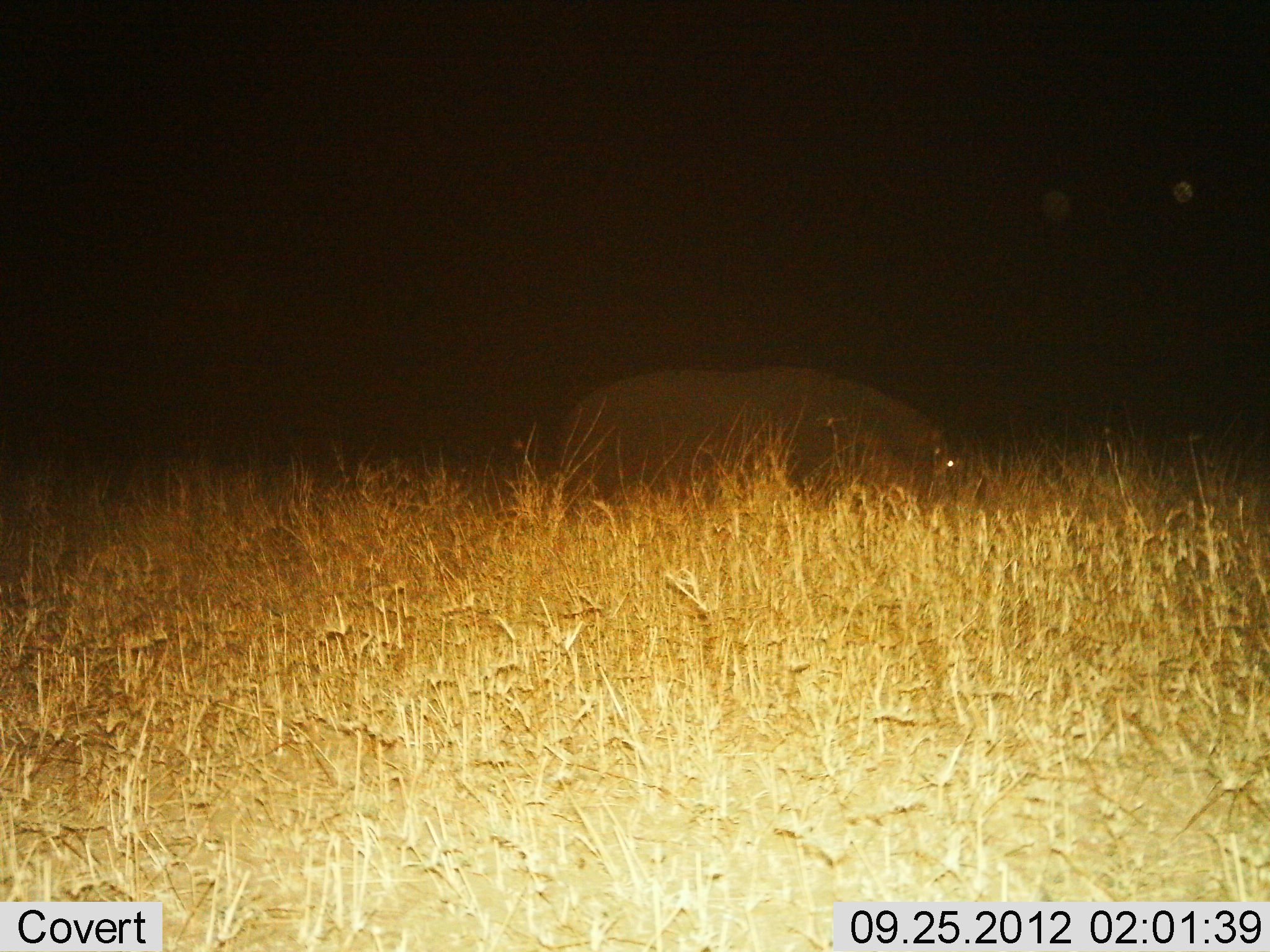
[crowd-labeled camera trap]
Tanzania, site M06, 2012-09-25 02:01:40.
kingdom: Animalia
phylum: Chordata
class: Mammalia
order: Artiodactyla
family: Hippopotamidae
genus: Hippopotamus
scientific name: Hippopotamus amphibius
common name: hippopotamus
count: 1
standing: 50%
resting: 0%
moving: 30%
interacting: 0%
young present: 0%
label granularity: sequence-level